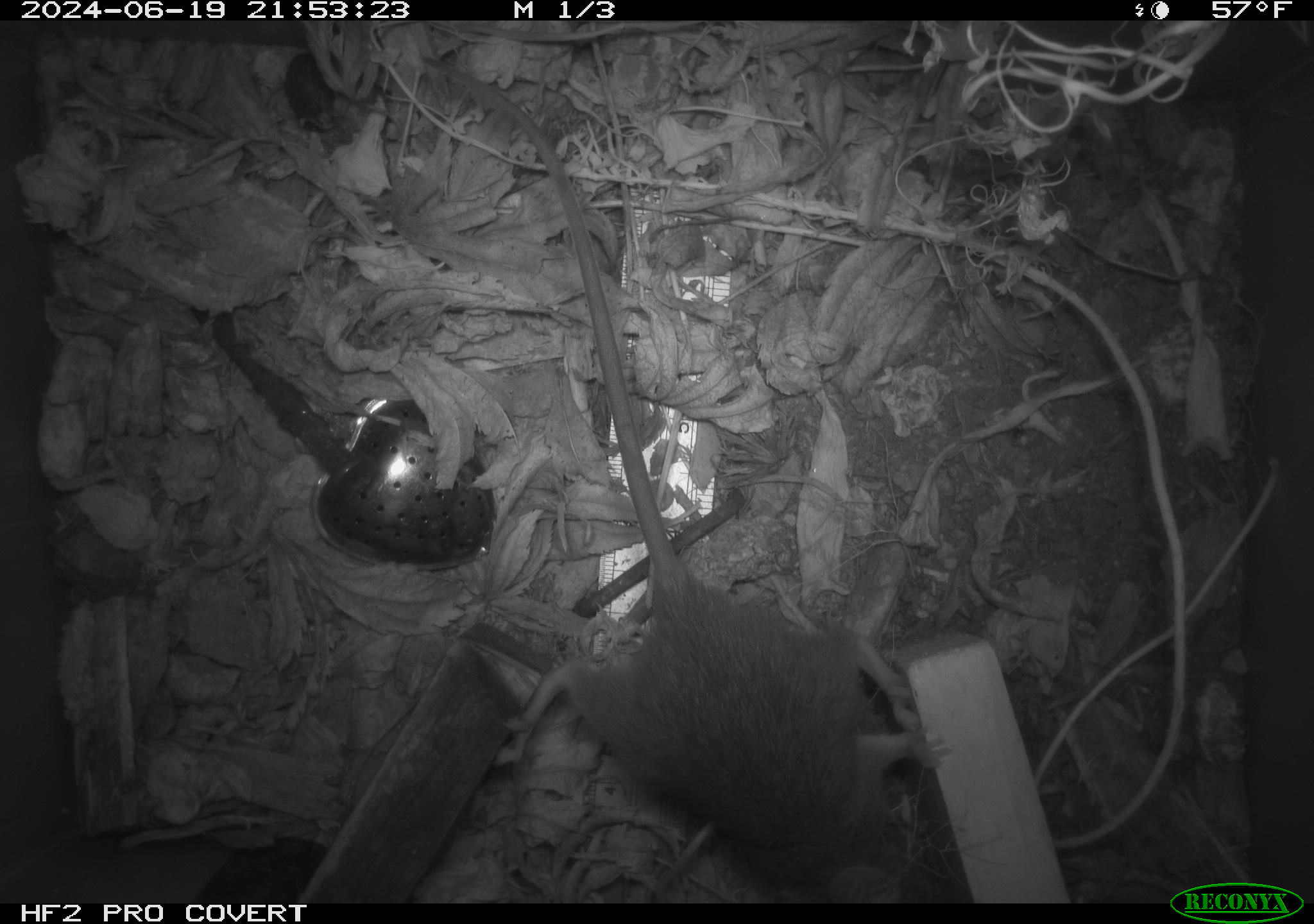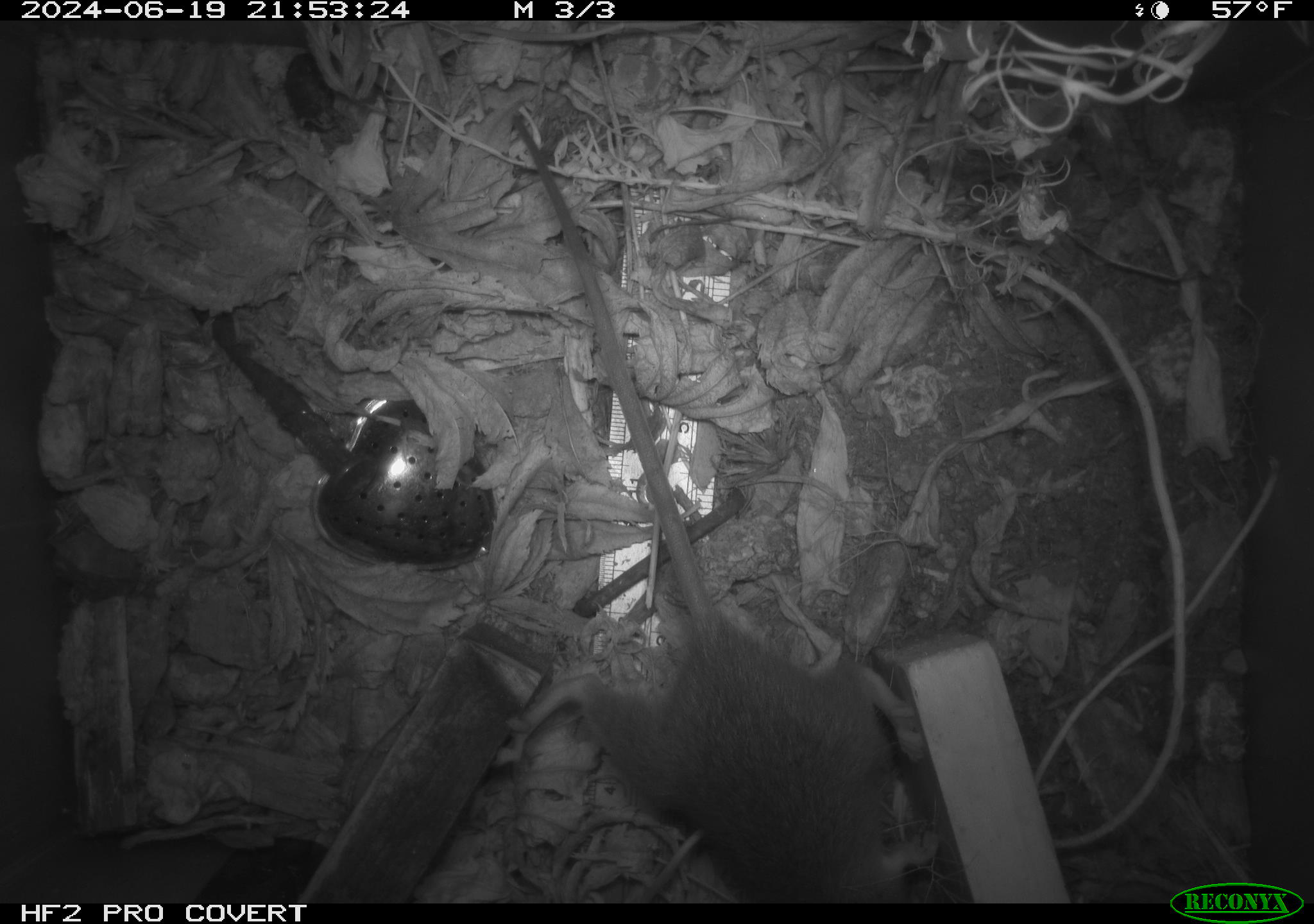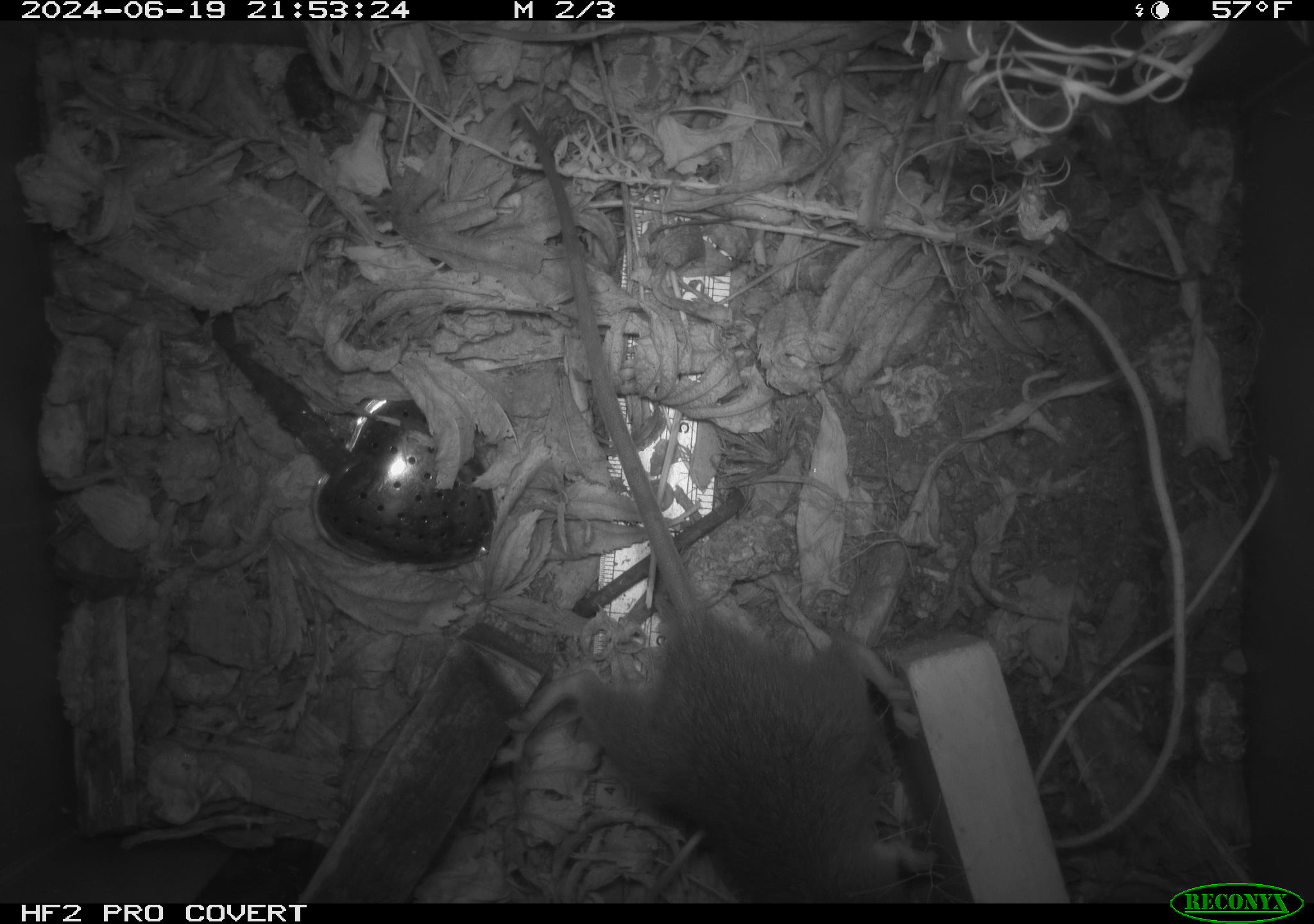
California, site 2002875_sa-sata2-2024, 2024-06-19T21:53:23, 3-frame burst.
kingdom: Animalia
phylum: Chordata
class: Mammalia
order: Rodentia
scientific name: Rodentia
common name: rodent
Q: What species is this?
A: Rodent (Rodentia).